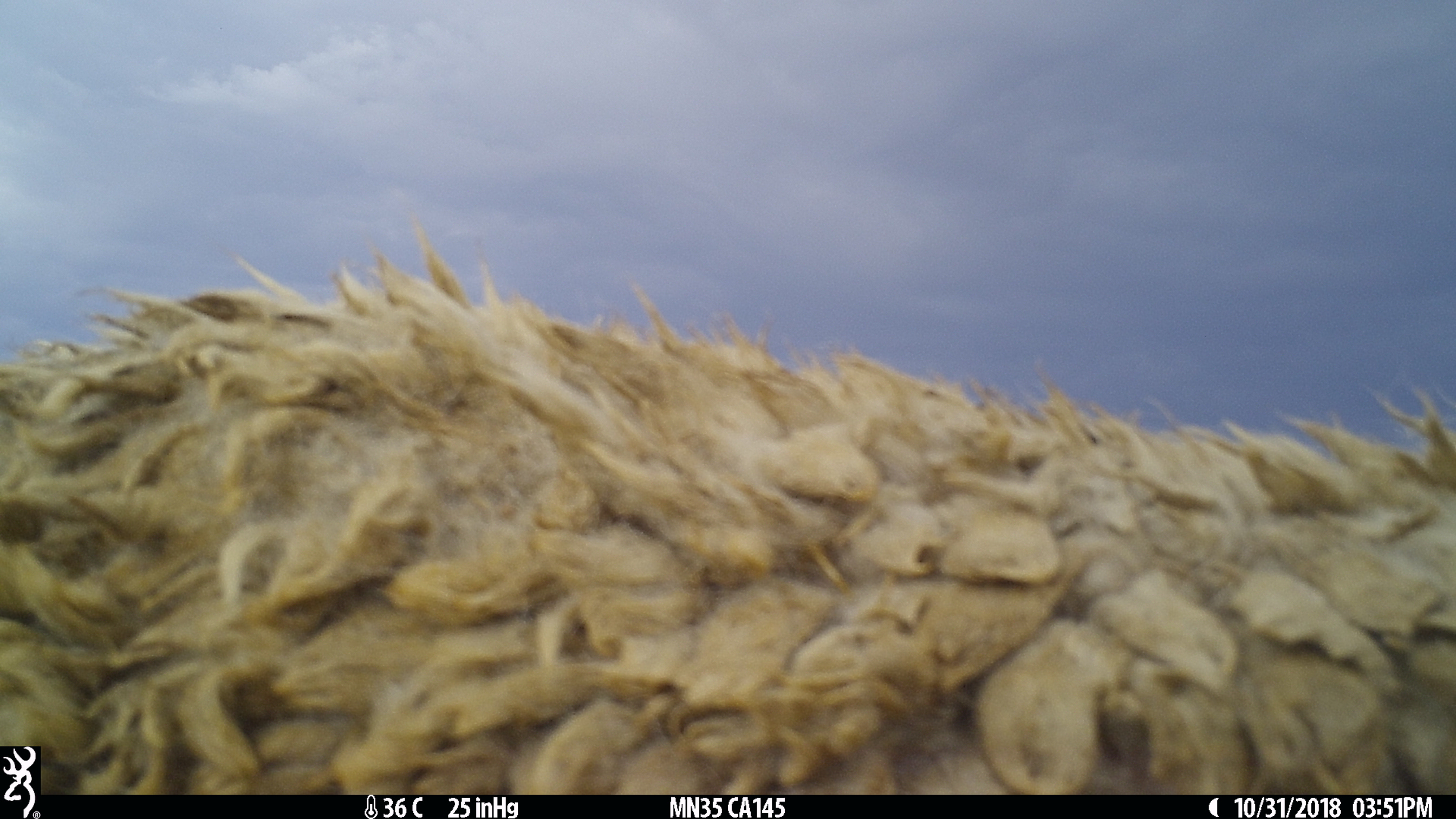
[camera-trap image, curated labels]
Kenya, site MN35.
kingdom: Animalia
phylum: Chordata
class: Mammalia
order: Artiodactyla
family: Bovidae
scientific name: Bovidae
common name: sheep or goat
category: shoat